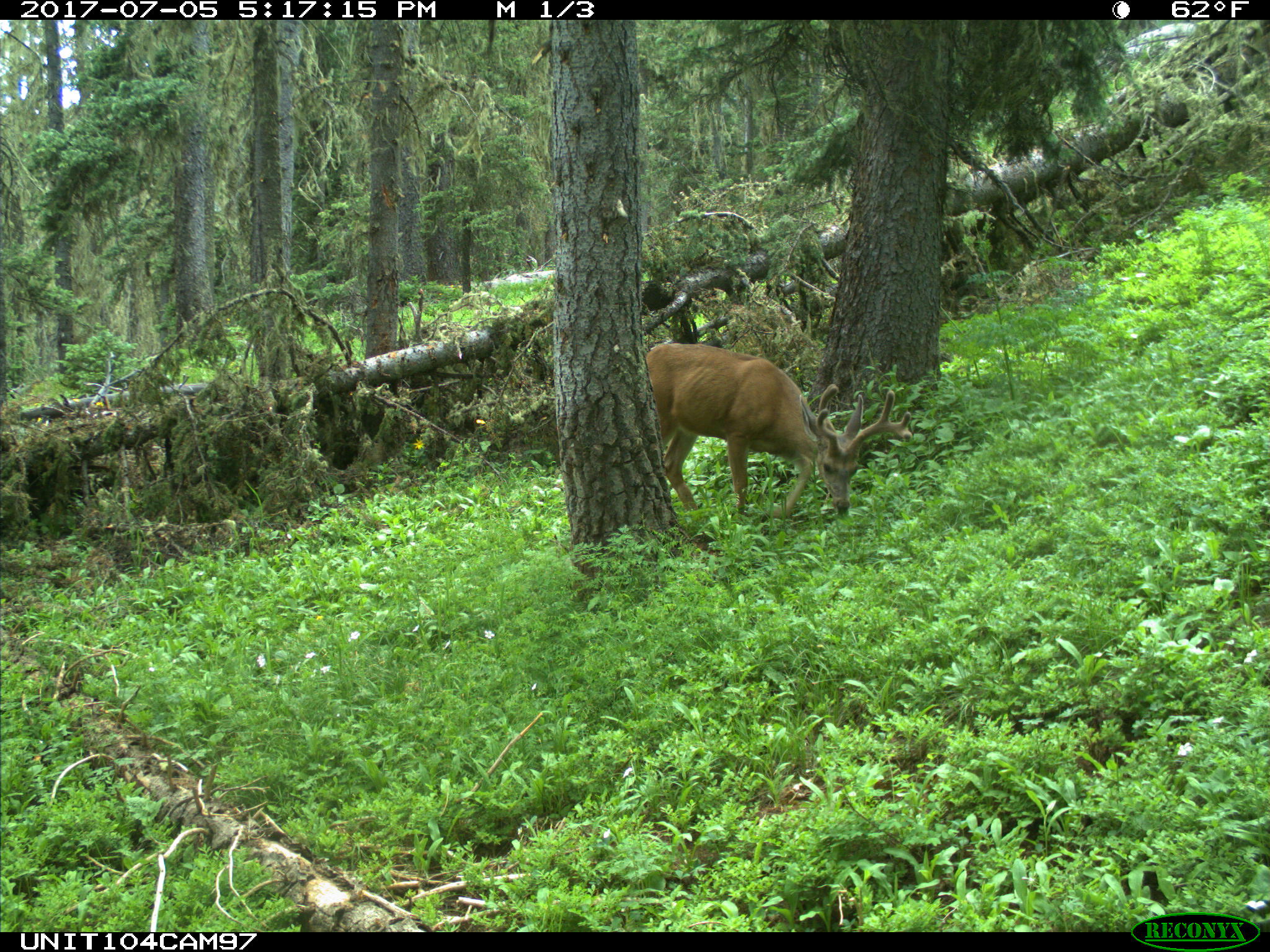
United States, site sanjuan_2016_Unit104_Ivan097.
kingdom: Animalia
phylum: Chordata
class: Mammalia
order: Artiodactyla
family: Cervidae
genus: Odocoileus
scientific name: Odocoileus hemionus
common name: mule deer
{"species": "Odocoileus hemionus (mule deer)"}